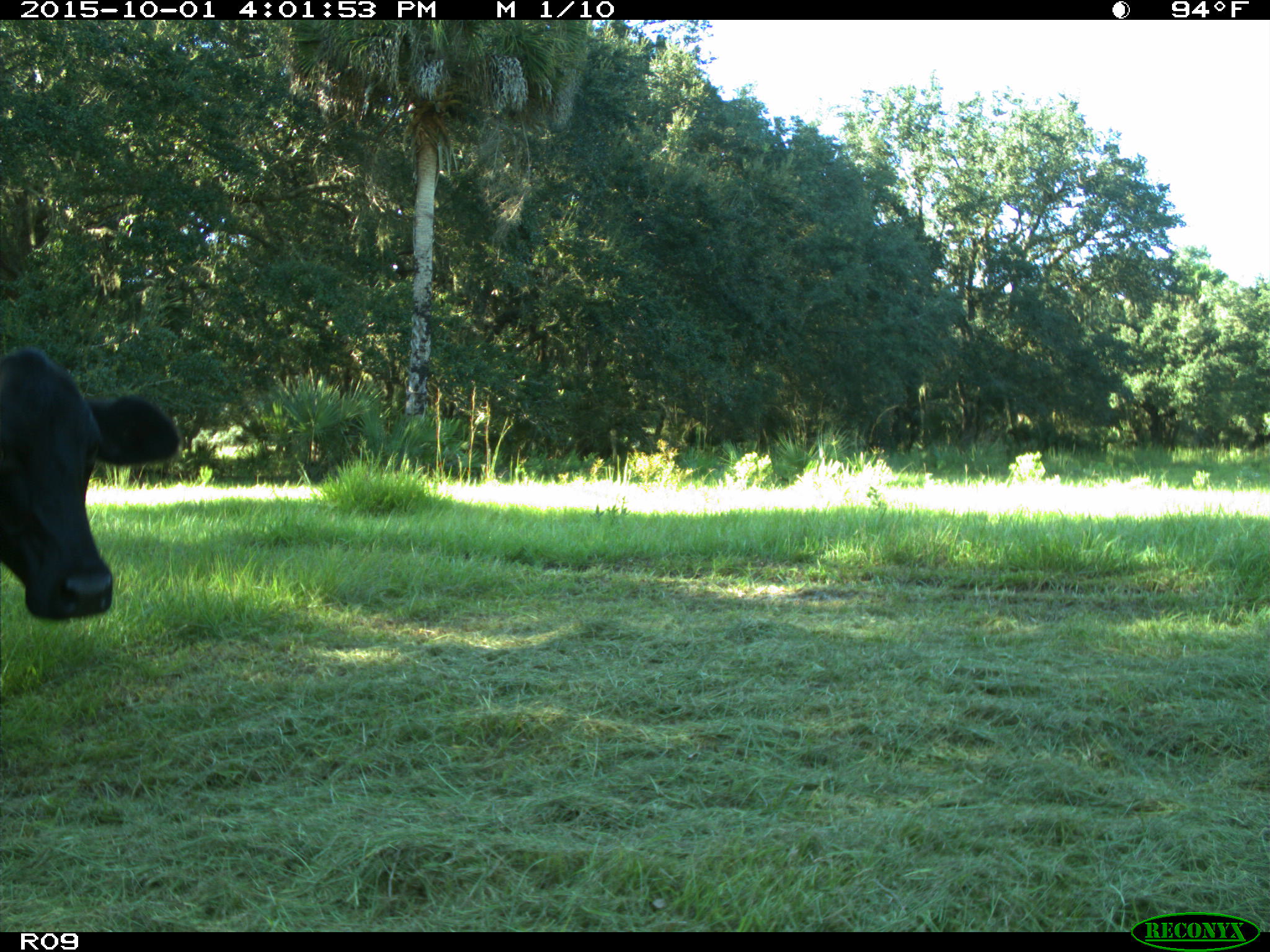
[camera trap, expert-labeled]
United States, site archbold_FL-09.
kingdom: Animalia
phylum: Chordata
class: Mammalia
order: Artiodactyla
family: Bovidae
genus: Bos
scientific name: Bos taurus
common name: domestic cow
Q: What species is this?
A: Bos taurus (domestic cow).